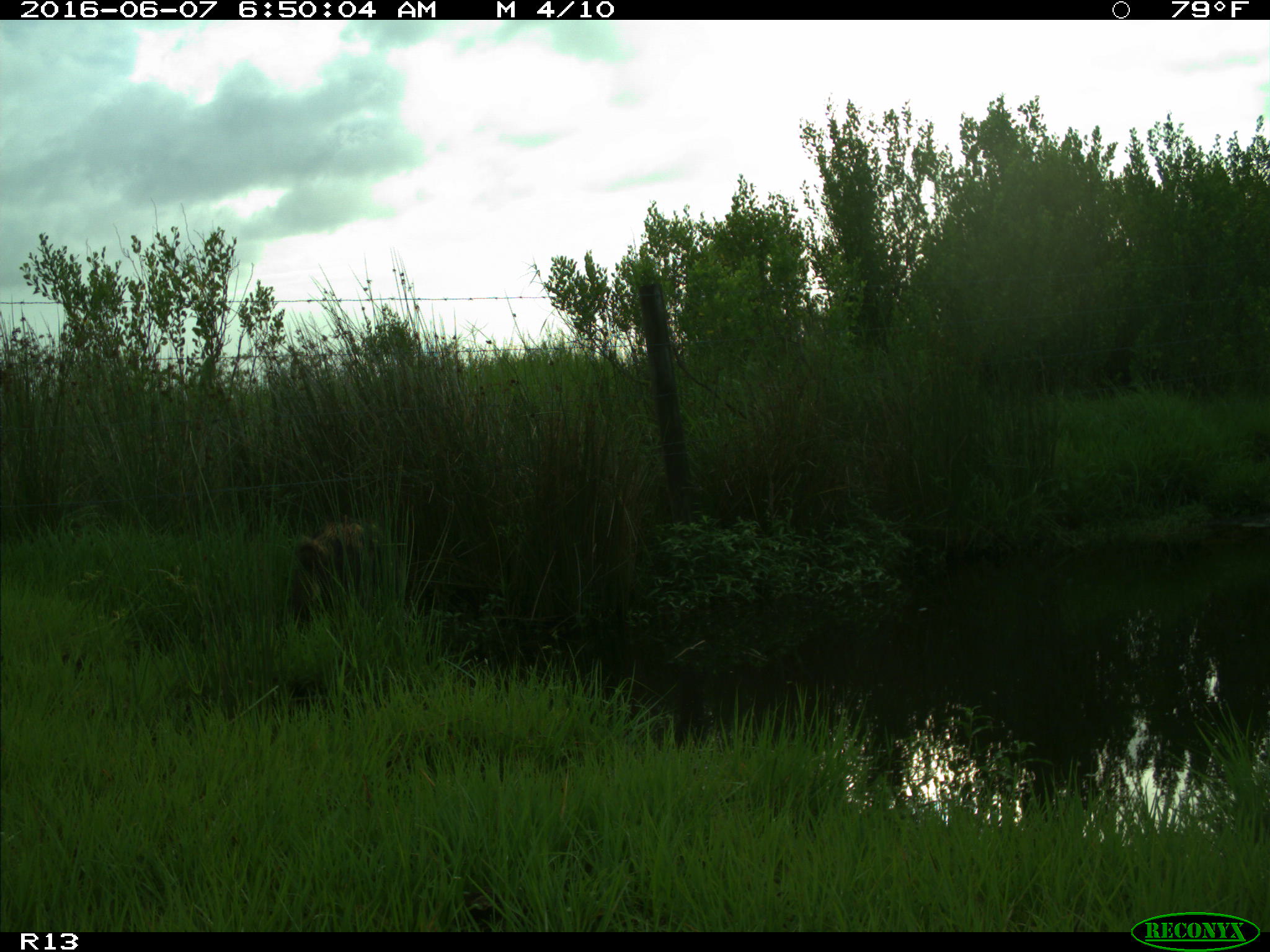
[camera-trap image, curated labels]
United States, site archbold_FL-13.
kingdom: Animalia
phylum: Chordata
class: Mammalia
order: Artiodactyla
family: Suidae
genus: Sus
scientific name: Sus scrofa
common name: wild boar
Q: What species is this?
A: Sus scrofa (wild boar).